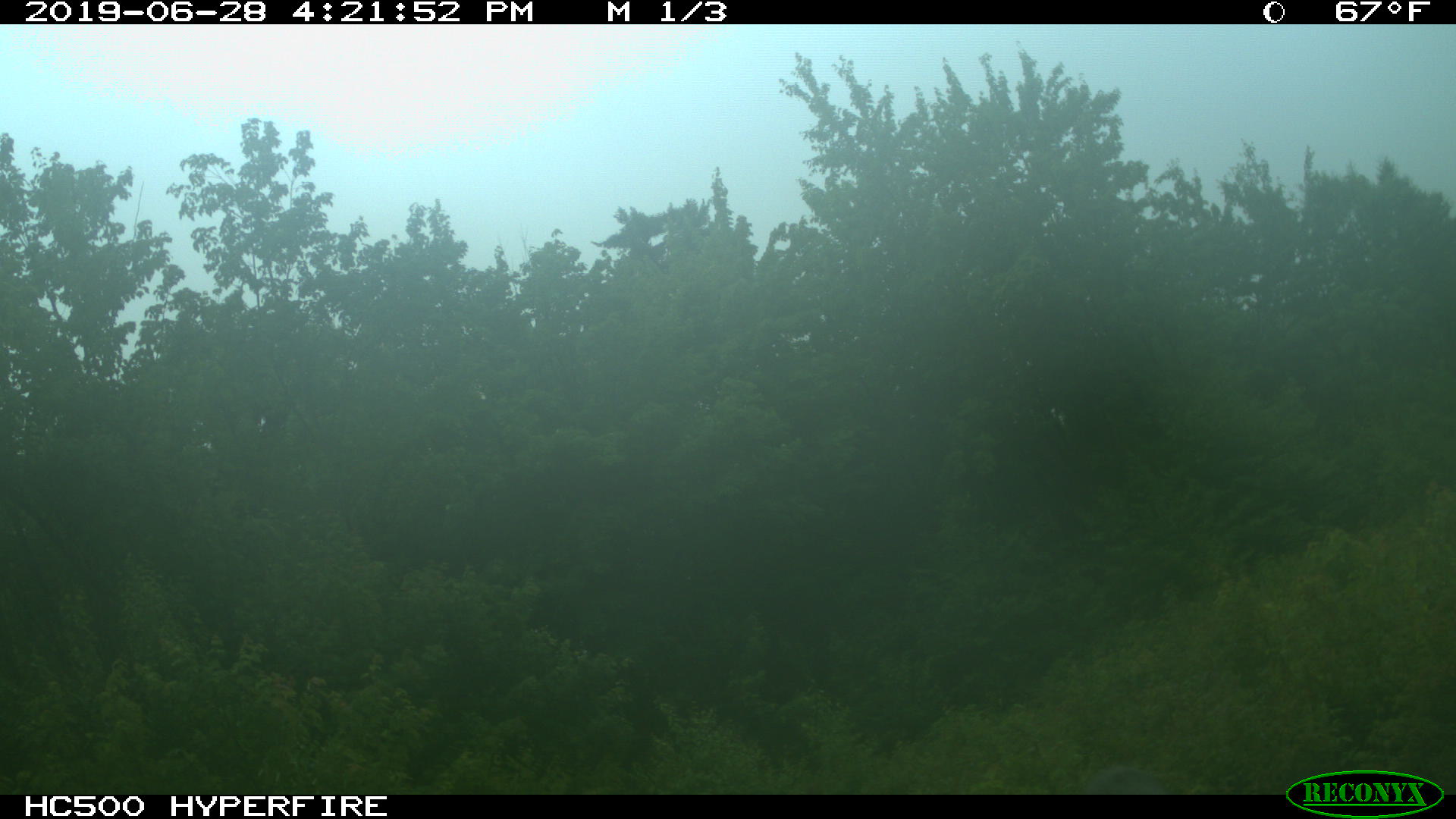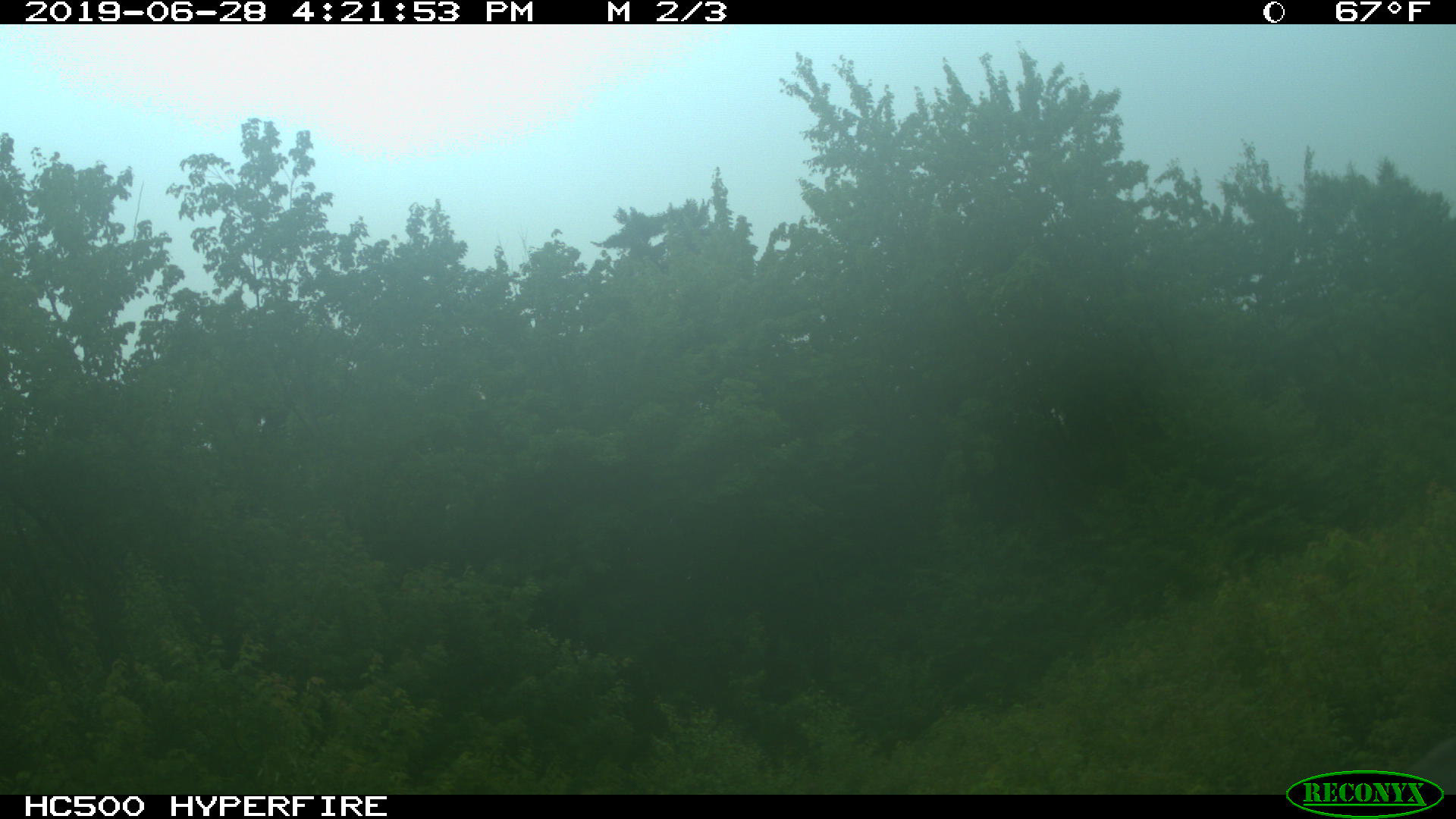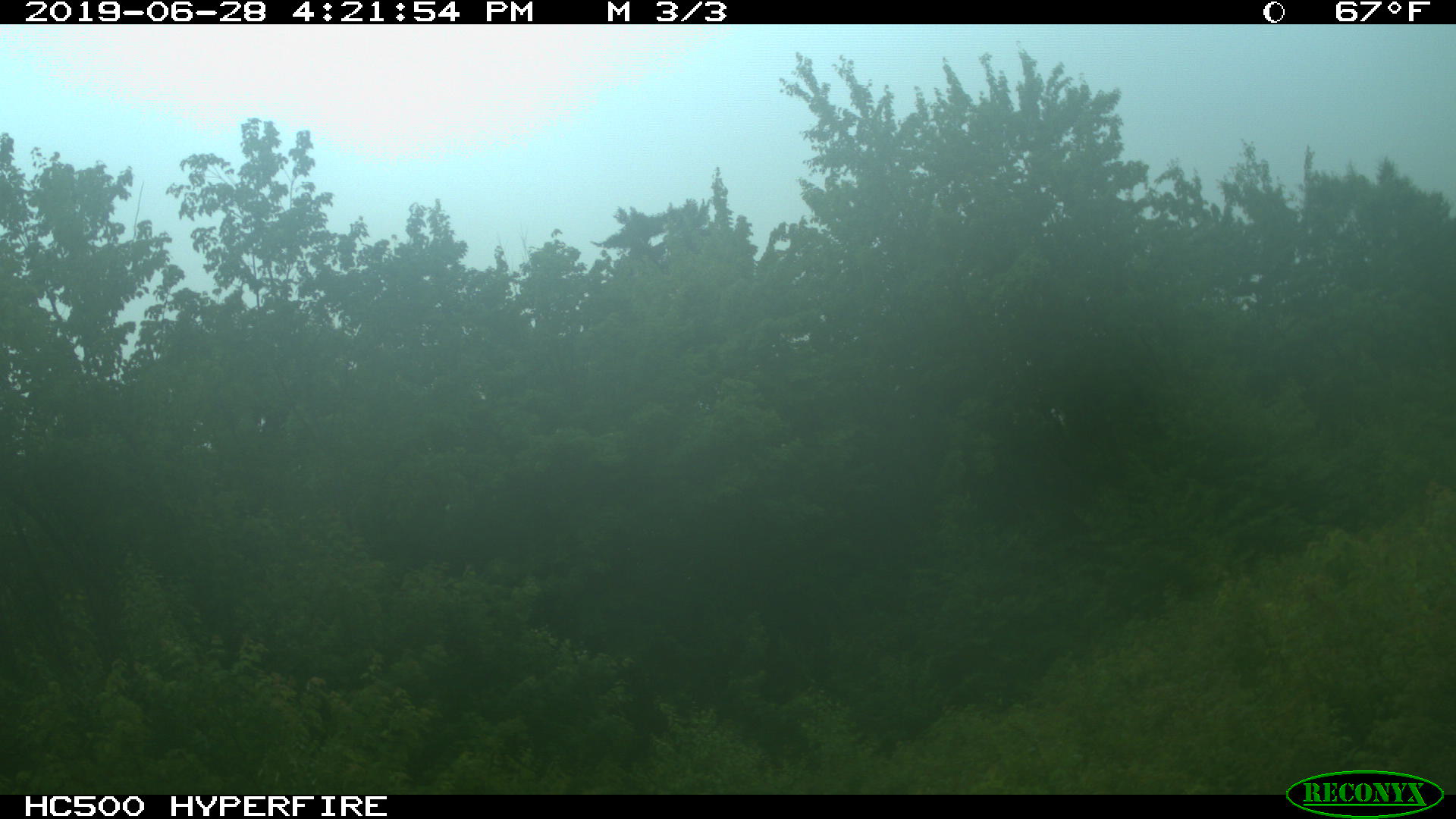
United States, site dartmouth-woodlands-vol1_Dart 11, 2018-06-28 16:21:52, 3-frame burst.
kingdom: Animalia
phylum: Chordata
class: Mammalia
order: Artiodactyla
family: Cervidae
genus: Alces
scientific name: Alces alces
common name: moose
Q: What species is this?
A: Moose (Alces alces).